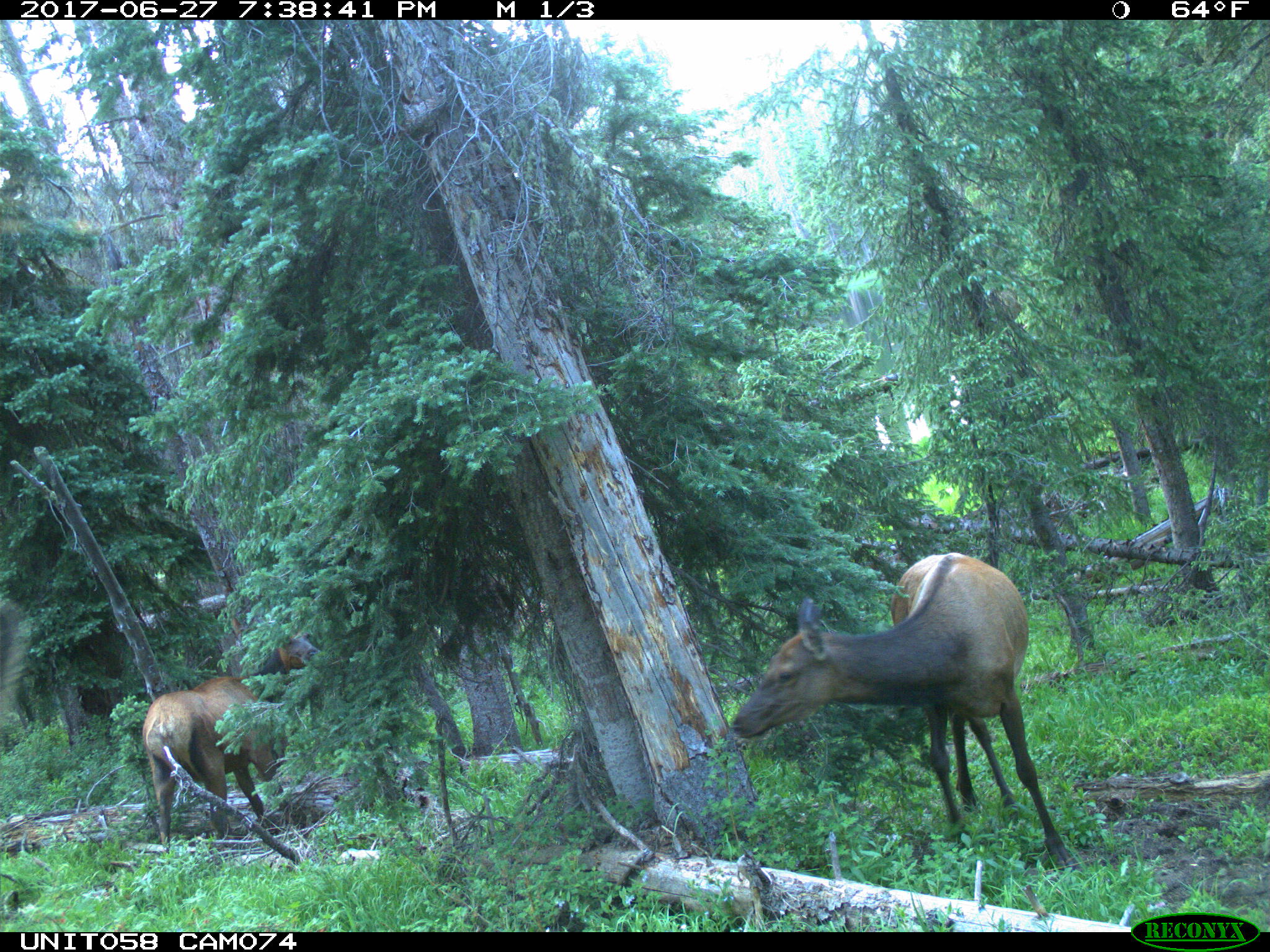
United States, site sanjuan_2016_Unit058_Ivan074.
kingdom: Animalia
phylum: Chordata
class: Mammalia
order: Artiodactyla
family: Cervidae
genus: Cervus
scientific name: Cervus elaphus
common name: red deer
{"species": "Cervus elaphus (red deer)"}